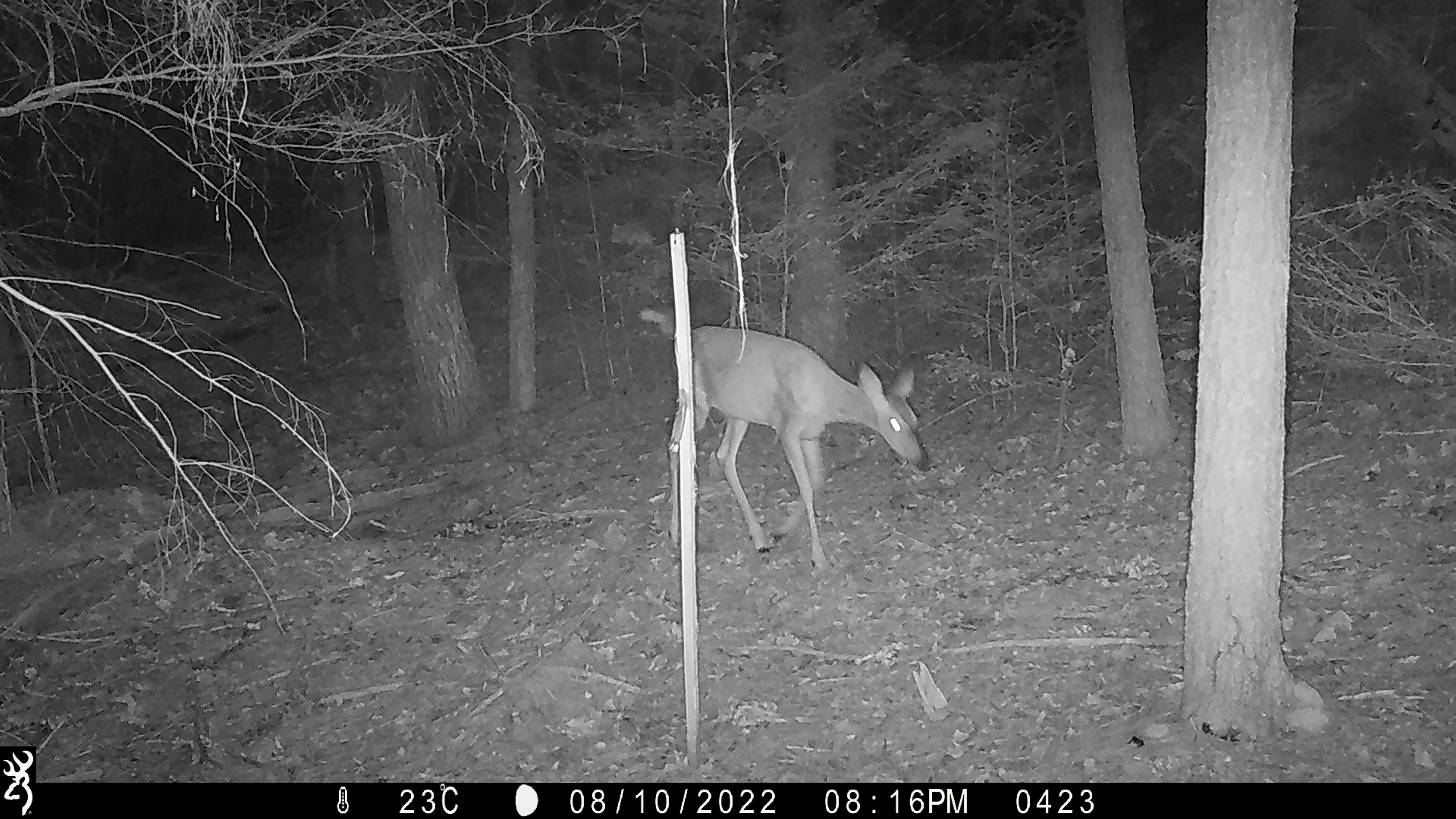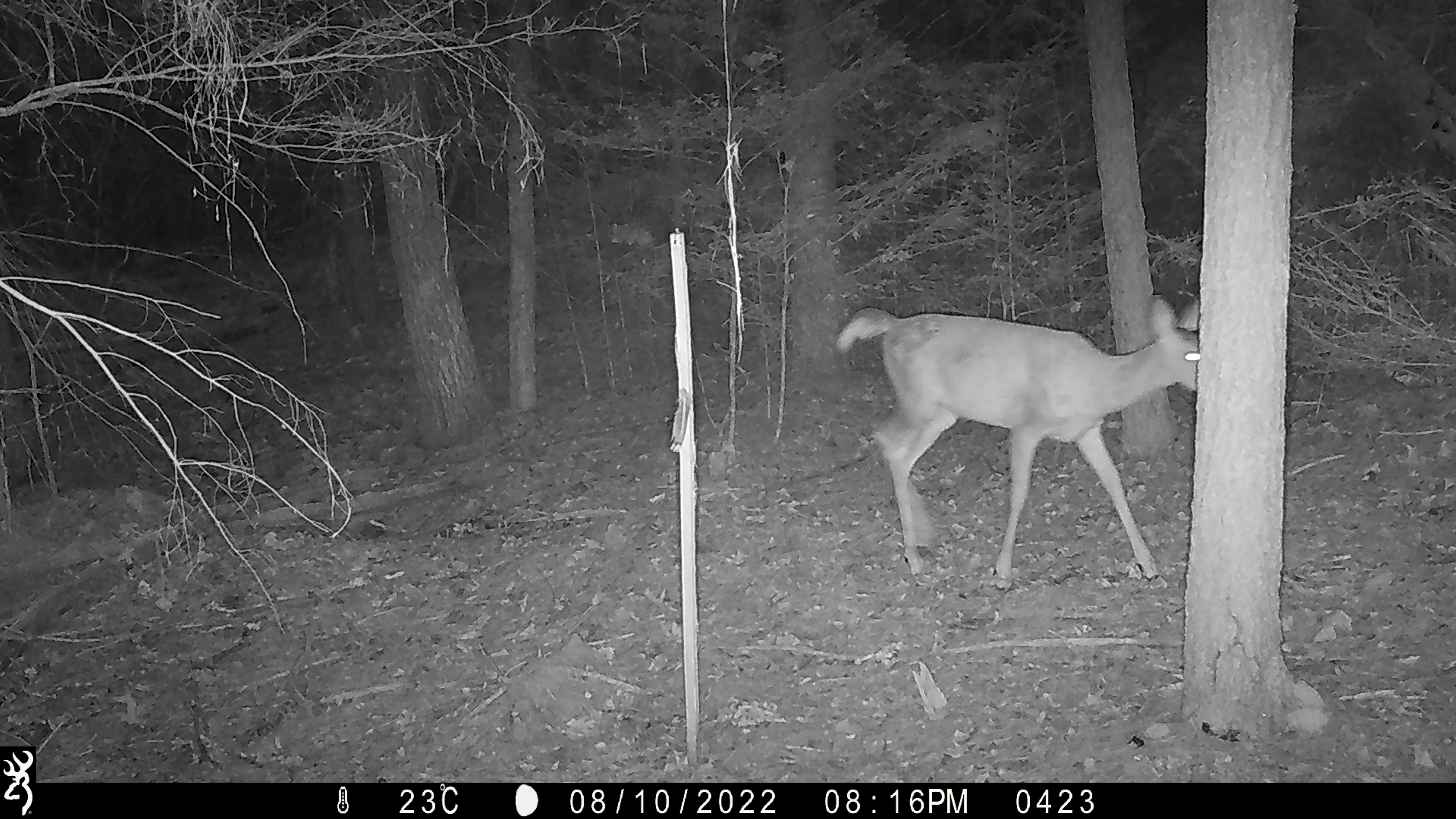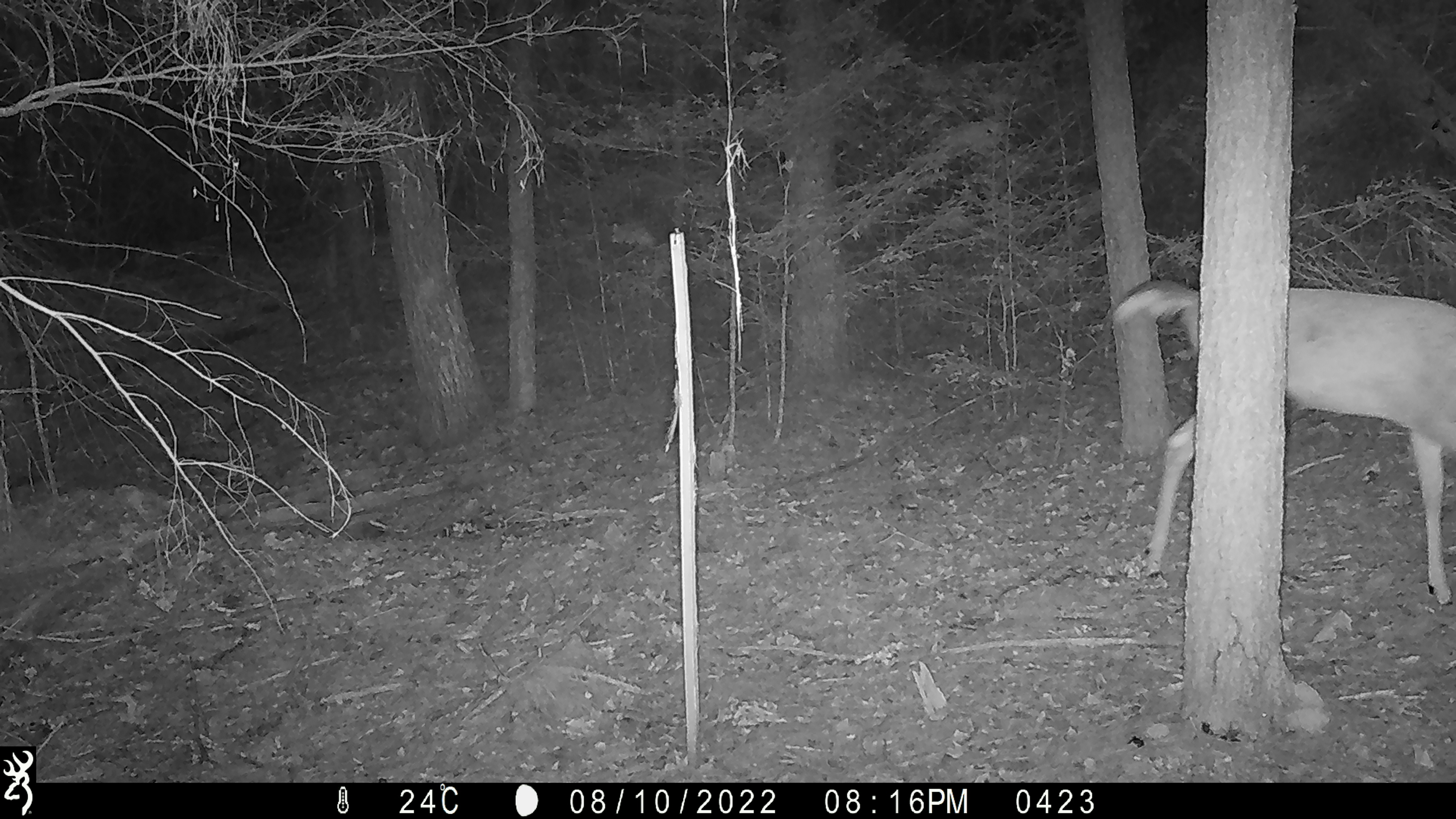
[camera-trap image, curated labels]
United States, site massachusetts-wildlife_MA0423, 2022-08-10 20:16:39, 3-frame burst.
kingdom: Animalia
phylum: Chordata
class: Mammalia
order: Artiodactyla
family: Cervidae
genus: Odocoileus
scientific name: Odocoileus virginianus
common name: white-tailed deer